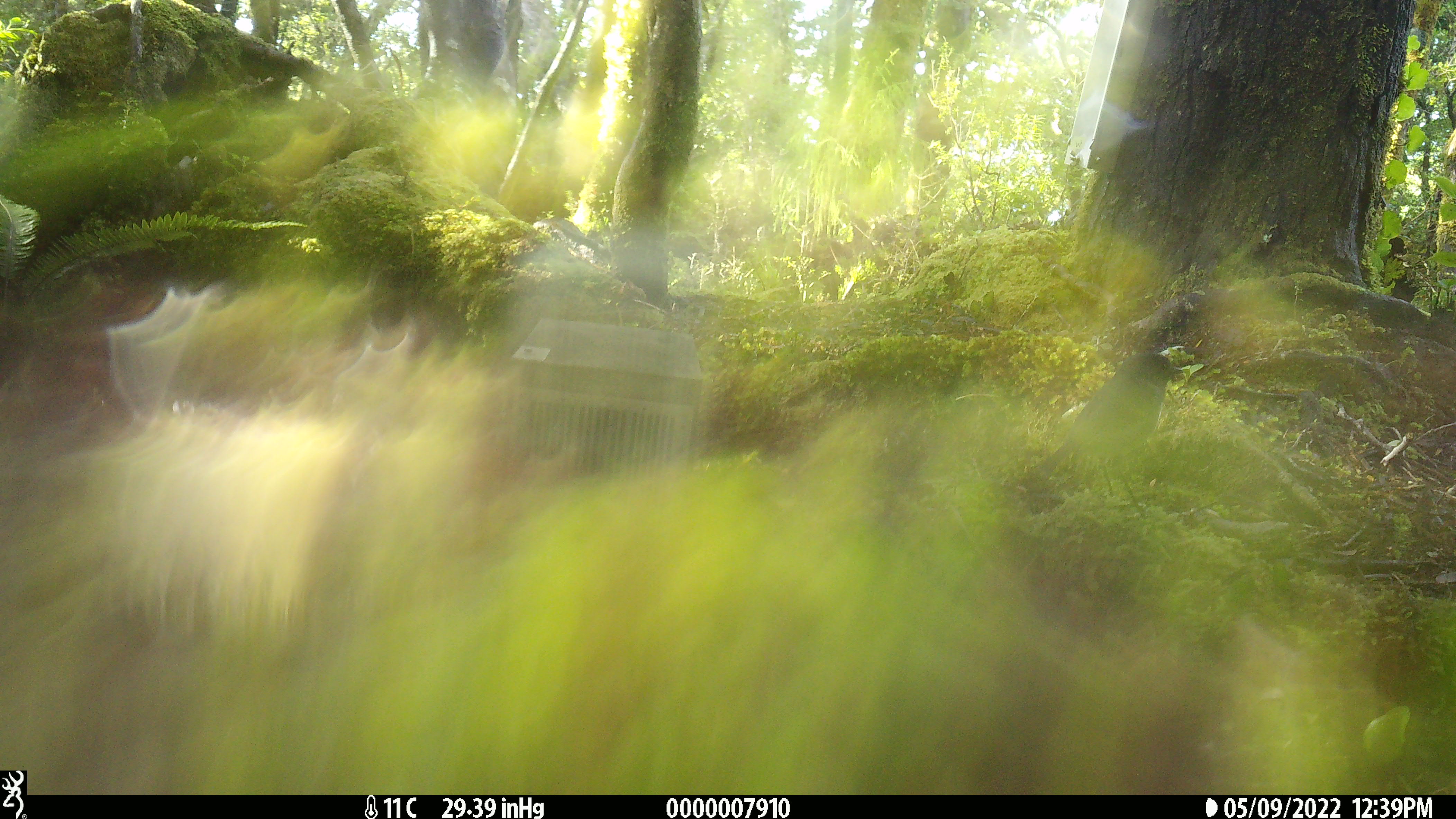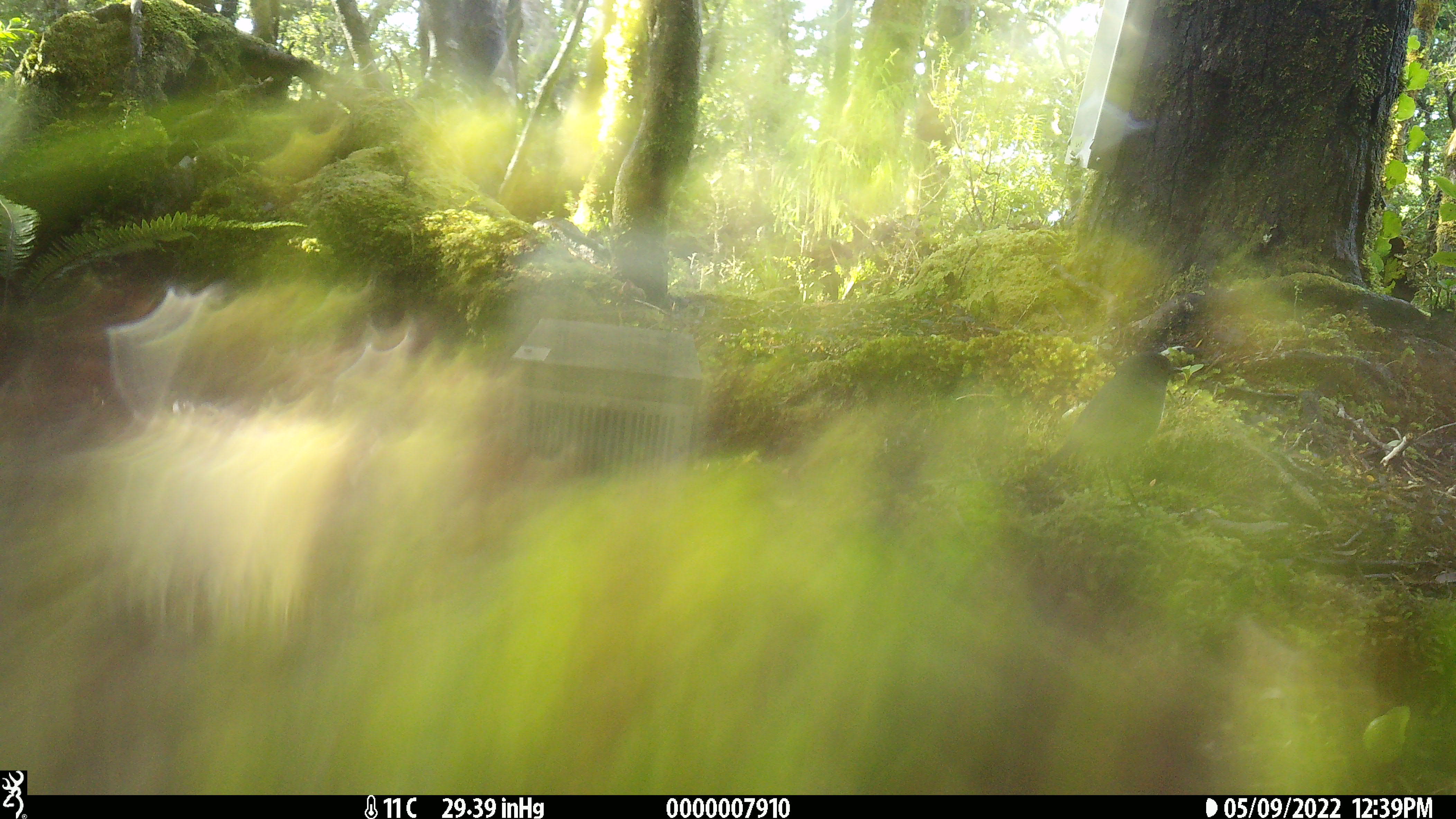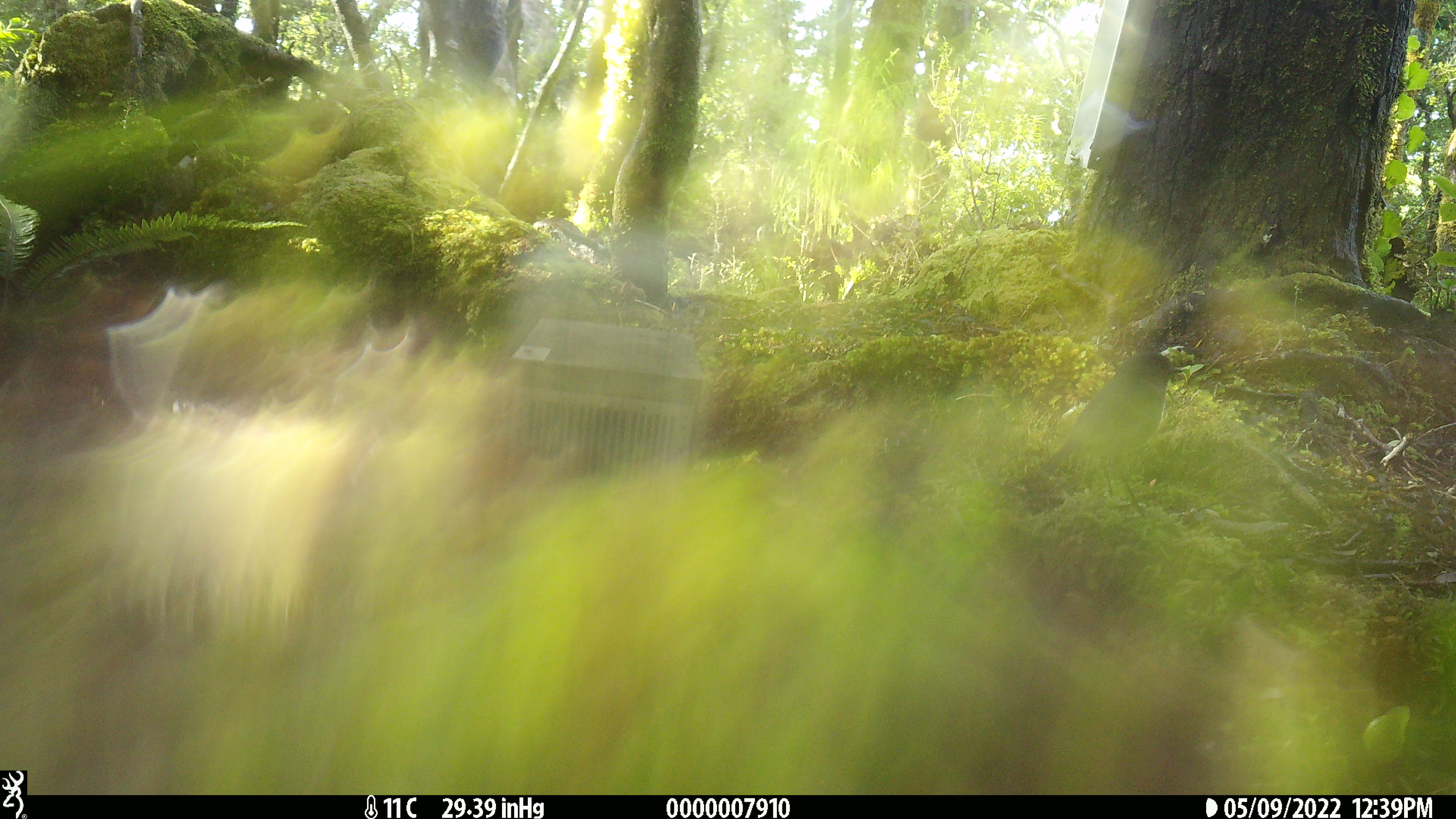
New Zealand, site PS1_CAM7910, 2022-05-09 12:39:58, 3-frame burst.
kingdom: Animalia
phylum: Chordata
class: Aves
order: Passeriformes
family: Petroicidae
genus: Petroica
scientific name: Petroica australis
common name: new zealand robin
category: robin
Robin (new zealand robin) (Petroica australis).